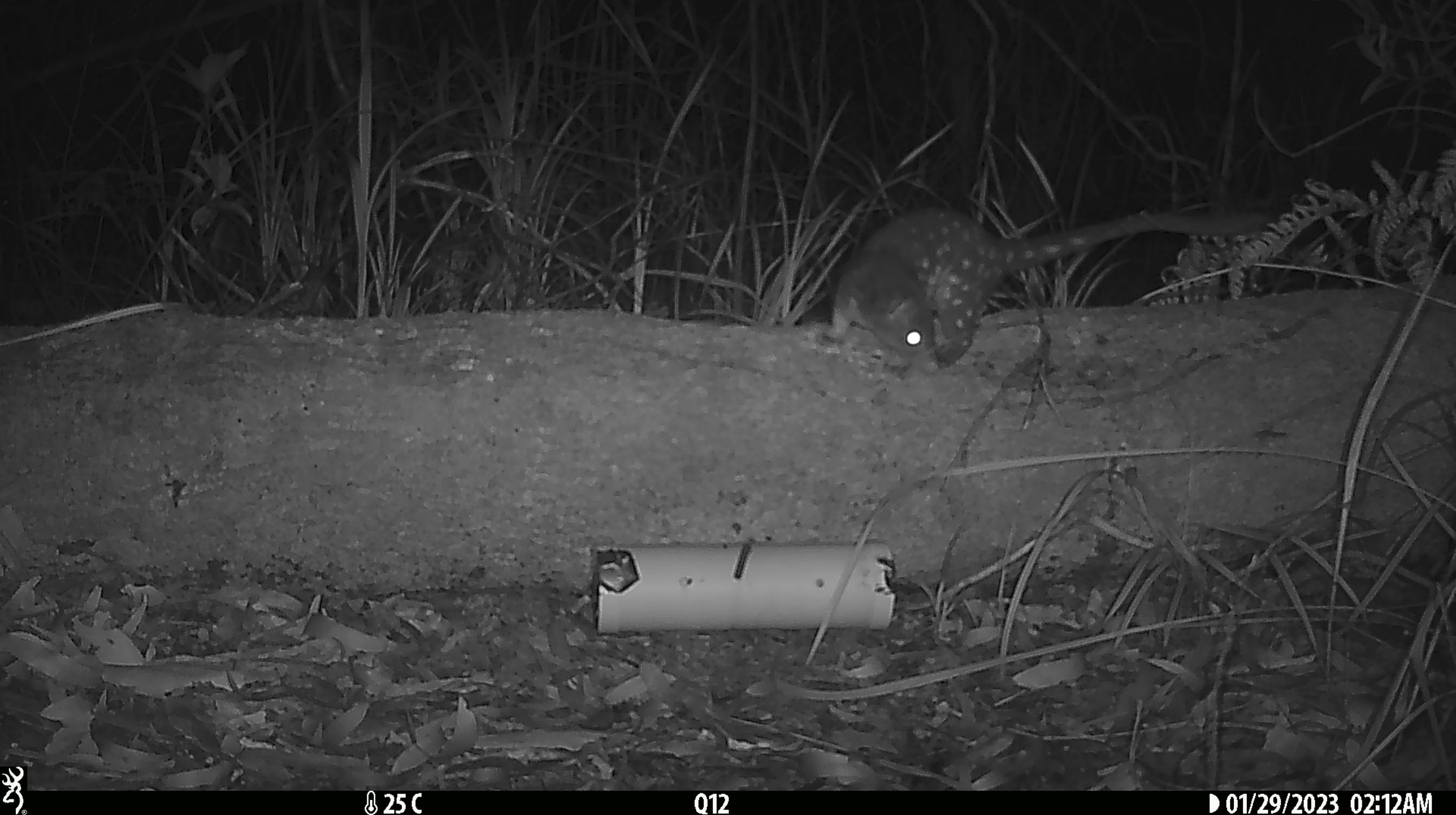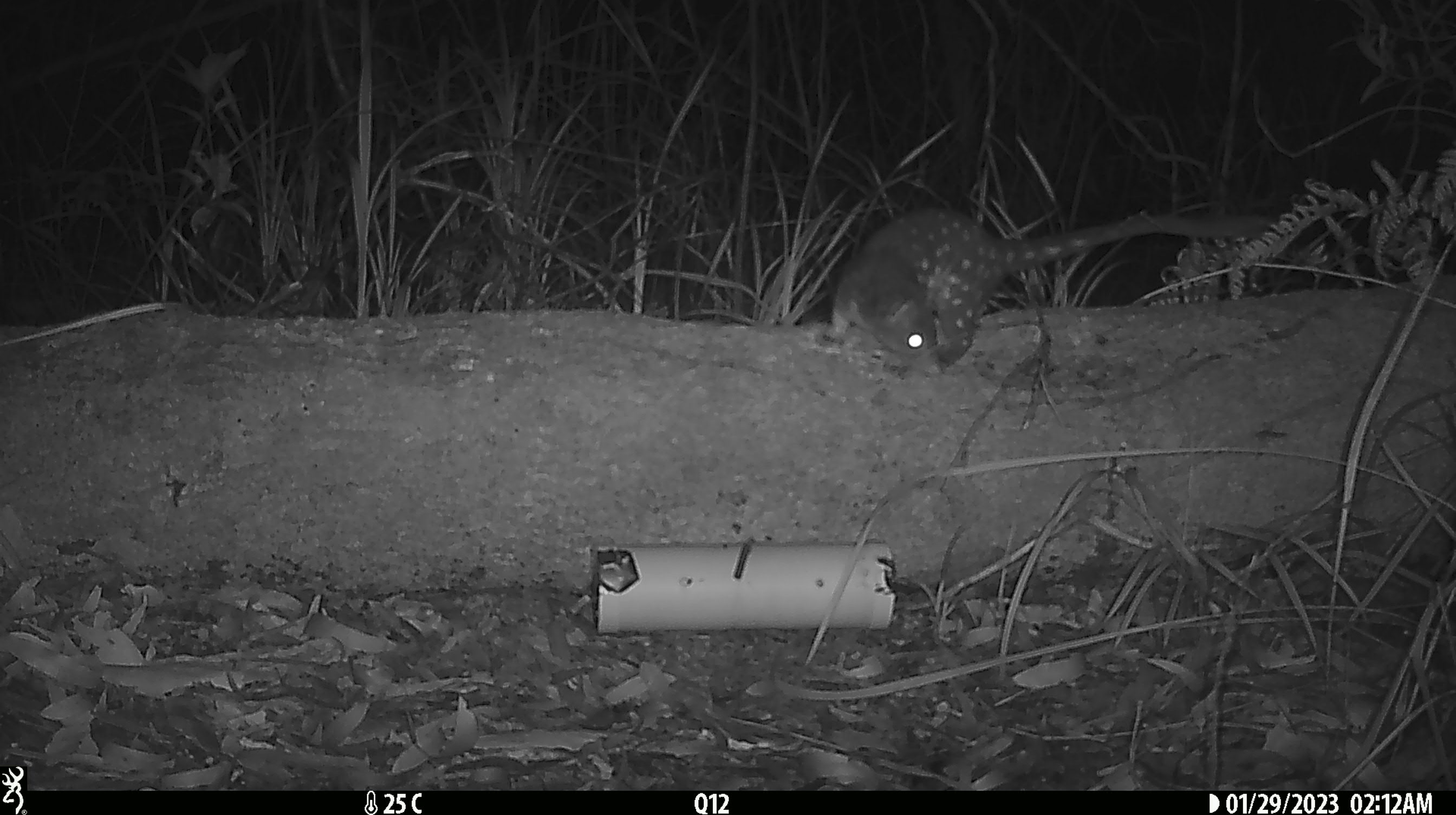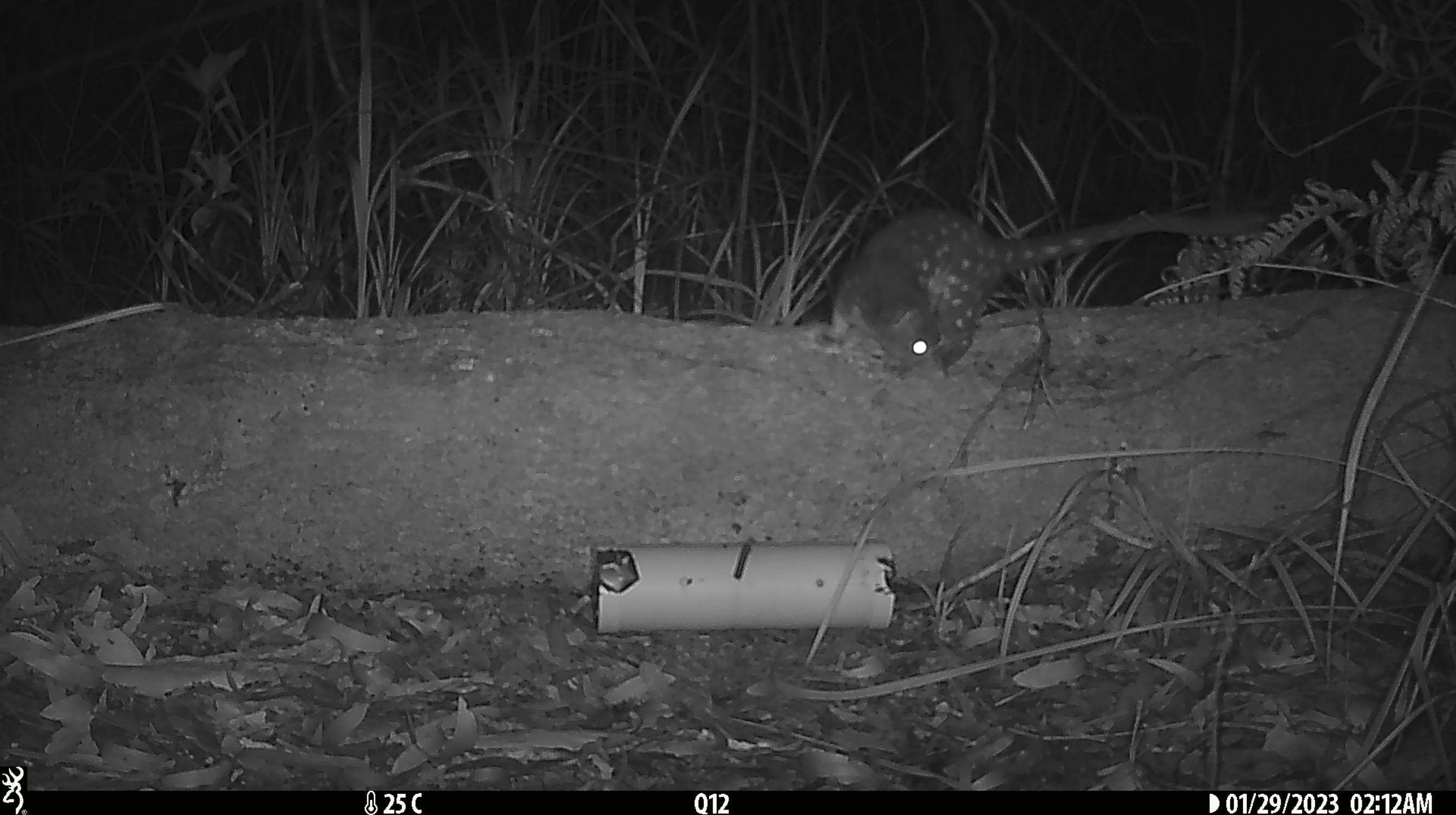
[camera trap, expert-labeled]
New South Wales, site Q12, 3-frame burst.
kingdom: Animalia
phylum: Chordata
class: Mammalia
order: Dasyuromorphia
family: Dasyuridae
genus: Dasyurus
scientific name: Dasyurus maculatus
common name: spotted-tailed quoll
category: quoll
Quoll (spotted-tailed quoll) (Dasyurus maculatus).